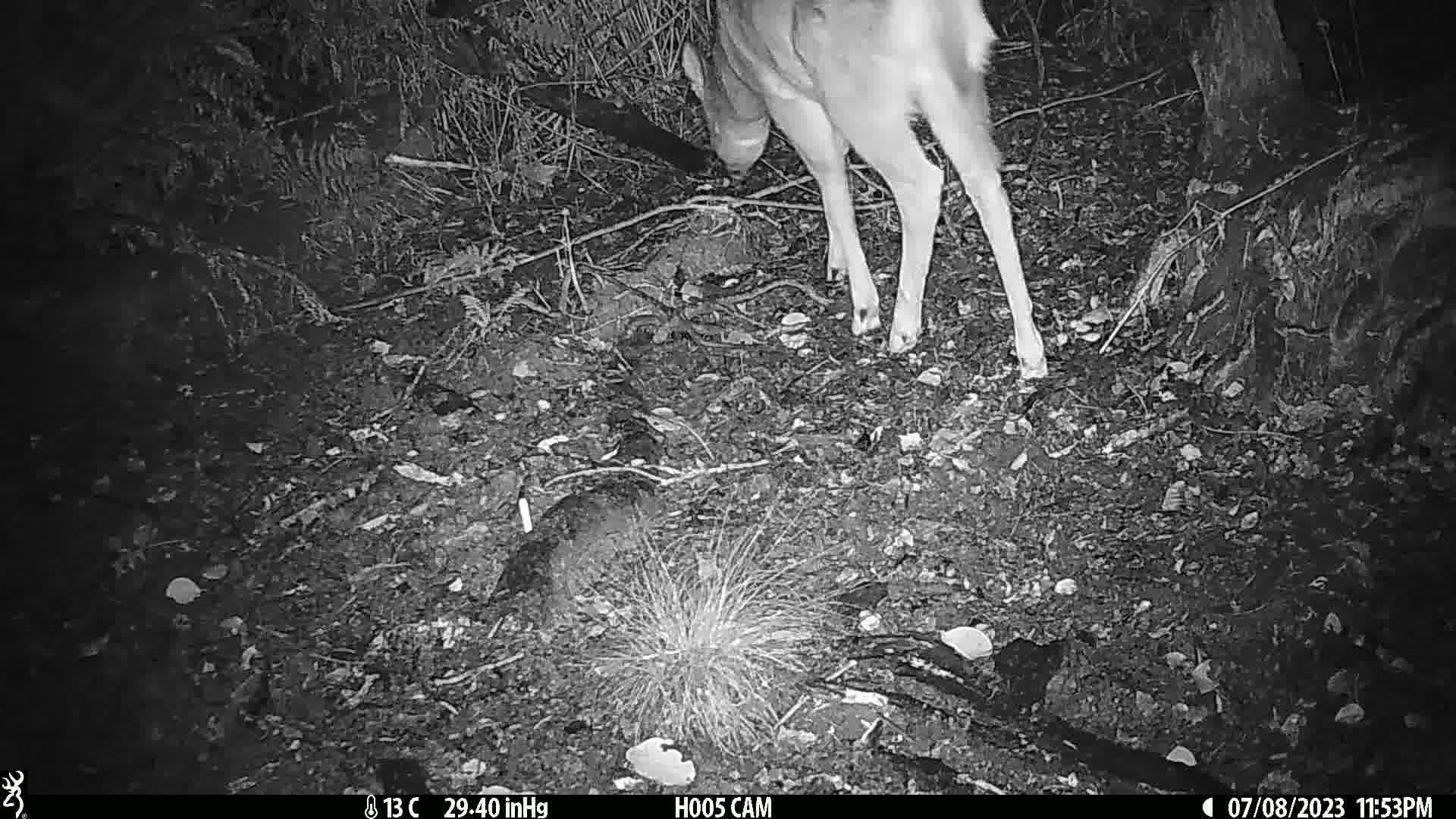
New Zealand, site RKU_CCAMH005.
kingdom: Animalia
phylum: Chordata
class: Mammalia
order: Artiodactyla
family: Cervidae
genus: Odocoileus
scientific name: Odocoileus virginianus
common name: white-tailed deer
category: white tailed deer